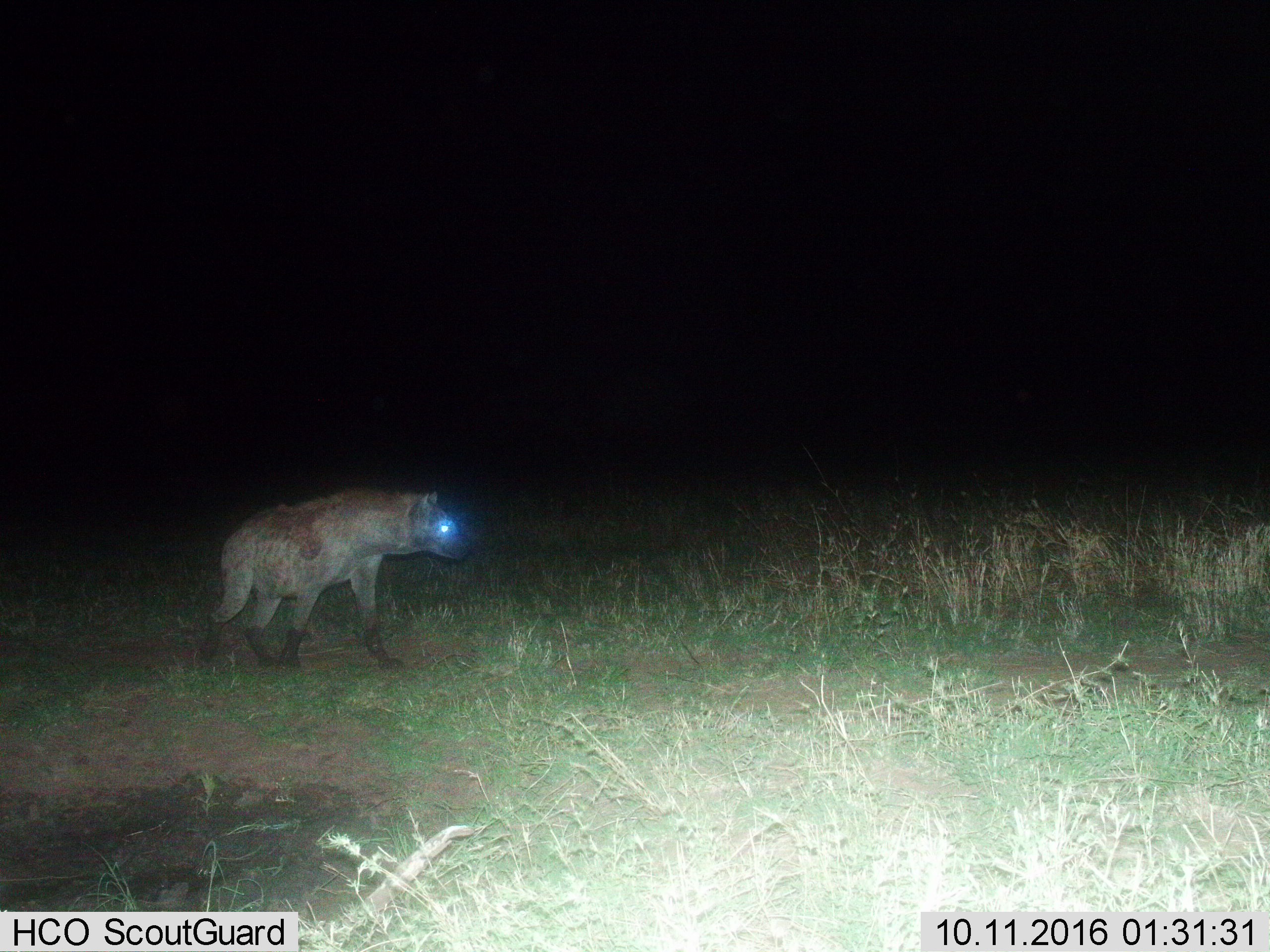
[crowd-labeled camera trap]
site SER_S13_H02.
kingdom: Animalia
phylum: Chordata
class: Mammalia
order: Carnivora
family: Hyaenidae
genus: Crocuta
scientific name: Crocuta crocuta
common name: spotted hyena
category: hyenaspotted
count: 1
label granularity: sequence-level